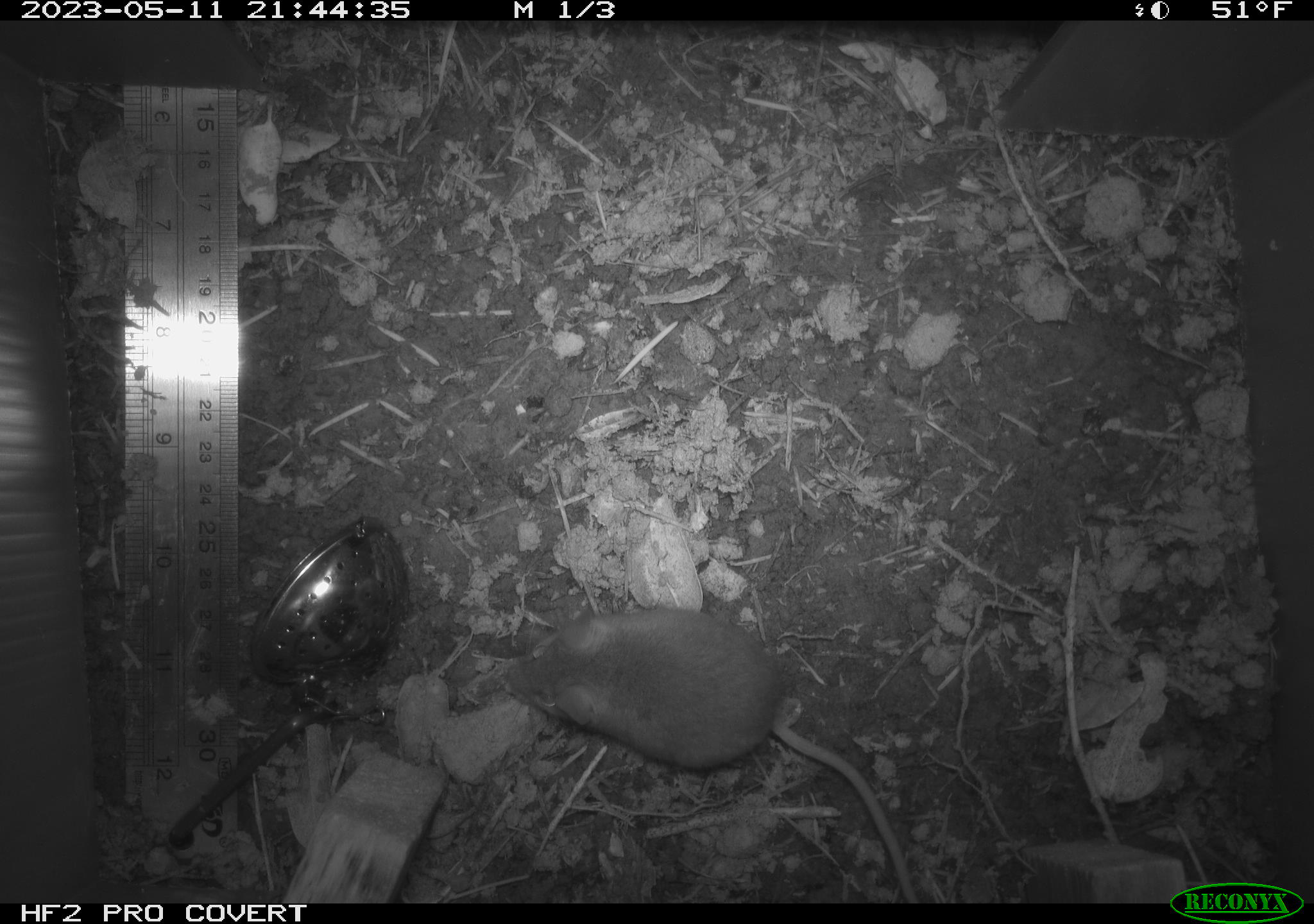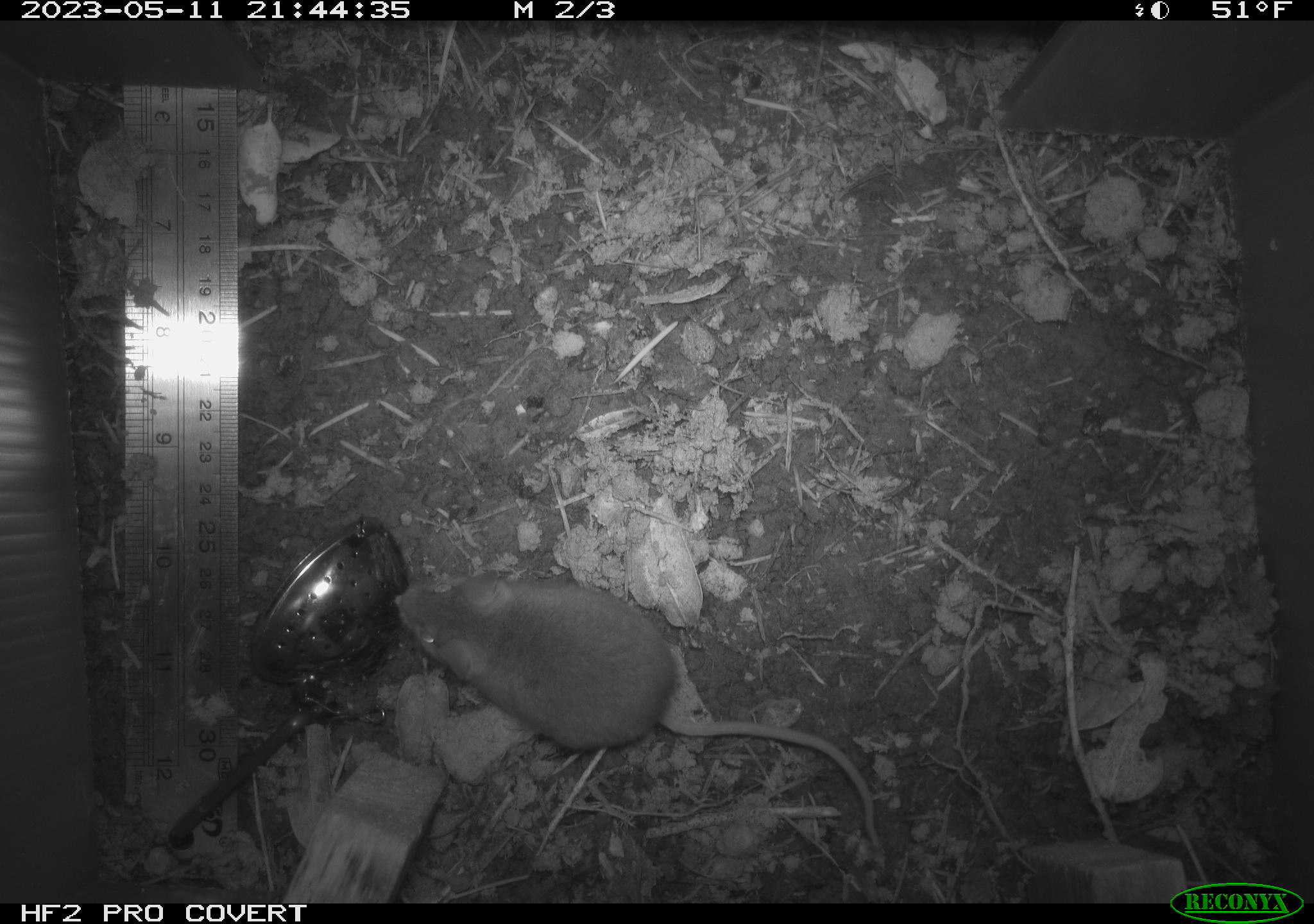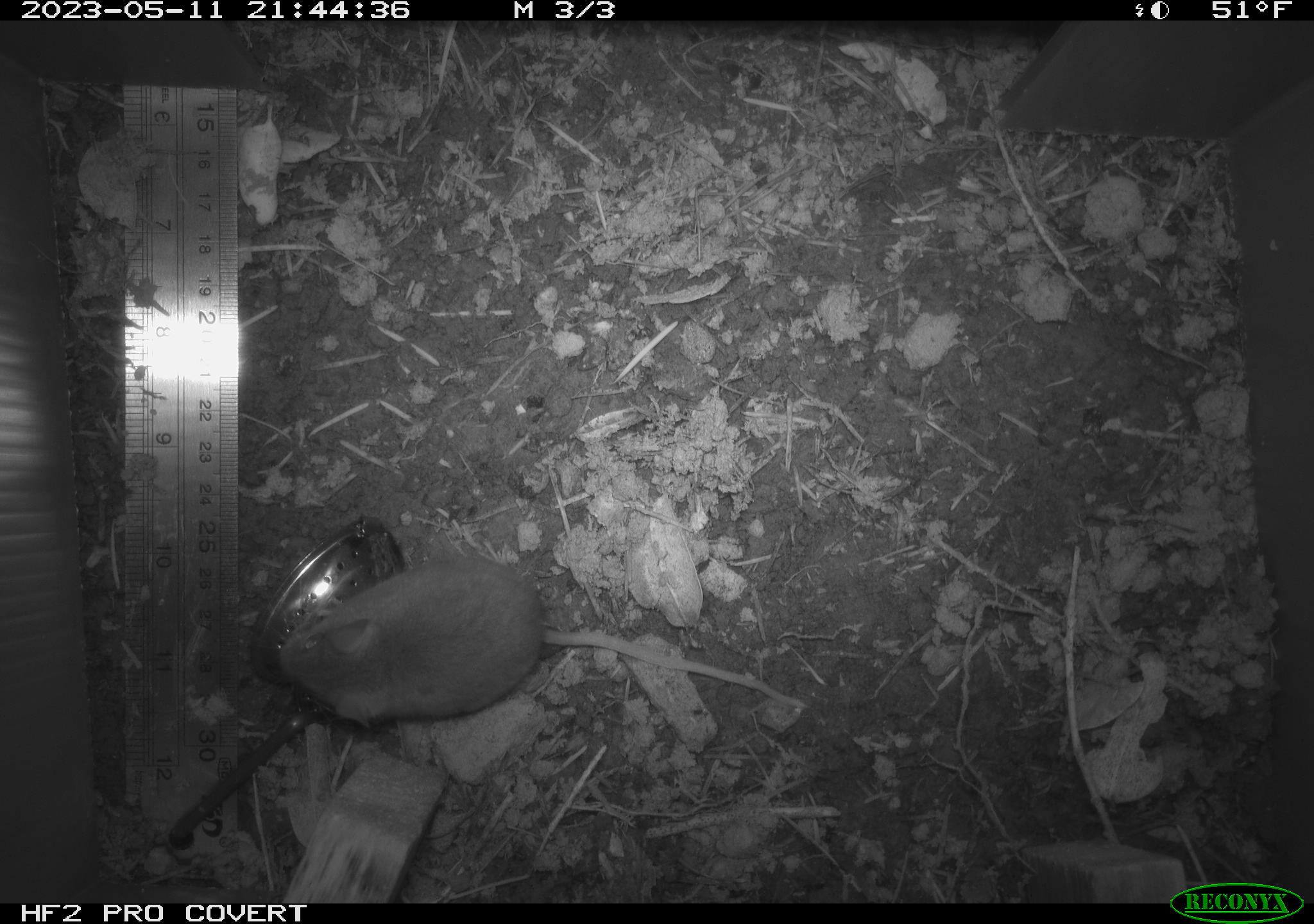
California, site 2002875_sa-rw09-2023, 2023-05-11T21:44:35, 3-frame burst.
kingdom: Animalia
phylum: Chordata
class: Mammalia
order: Rodentia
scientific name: Rodentia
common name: mouse species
Mouse species (Rodentia).